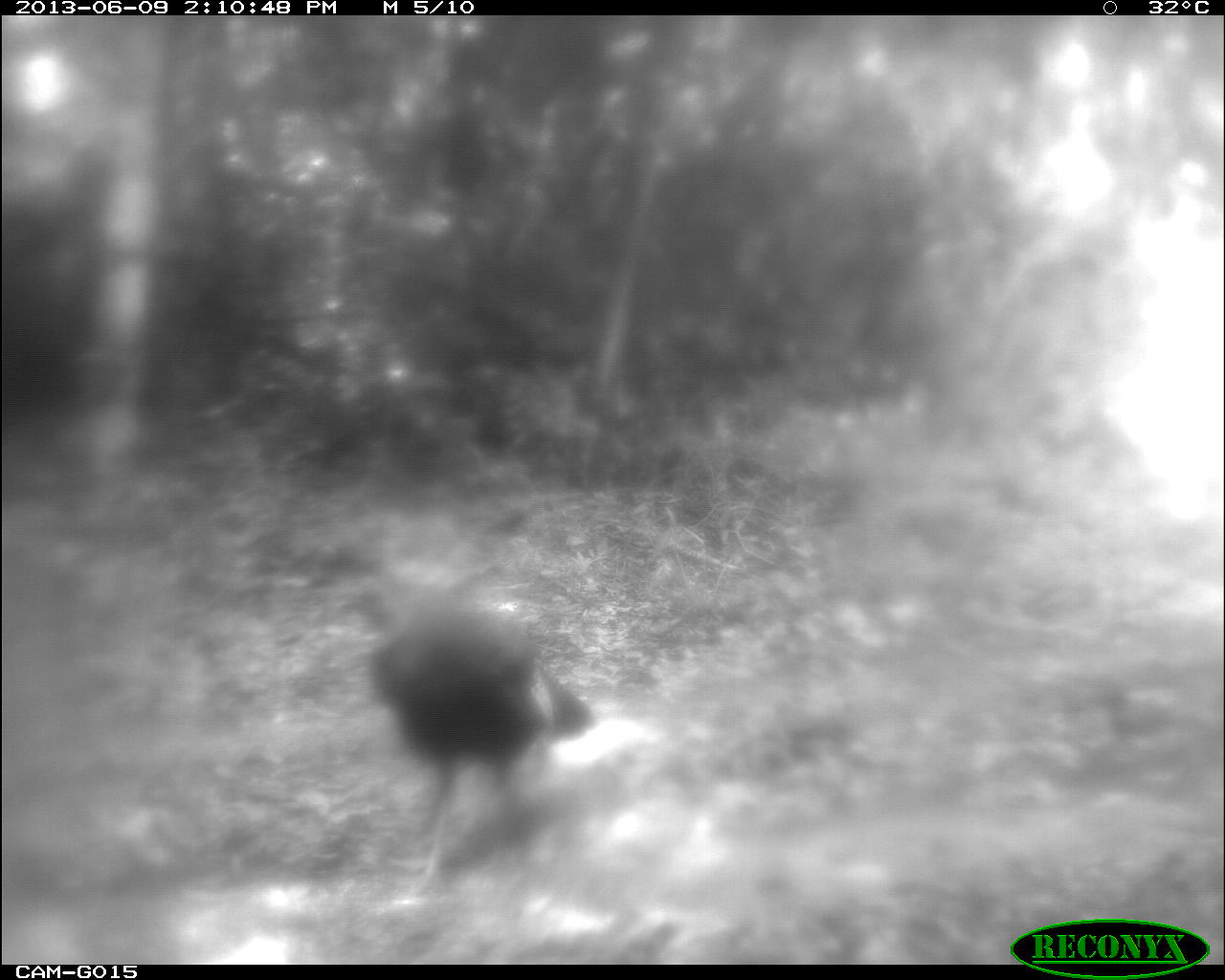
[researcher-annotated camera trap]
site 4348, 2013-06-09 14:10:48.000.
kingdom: Animalia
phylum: Chordata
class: Aves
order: Galliformes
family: Phasianidae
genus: Meleagris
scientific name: Meleagris ocellata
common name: ocellated turkey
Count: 1.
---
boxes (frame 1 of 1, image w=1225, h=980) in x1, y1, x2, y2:
meleagris ocellata: 332, 574, 591, 874